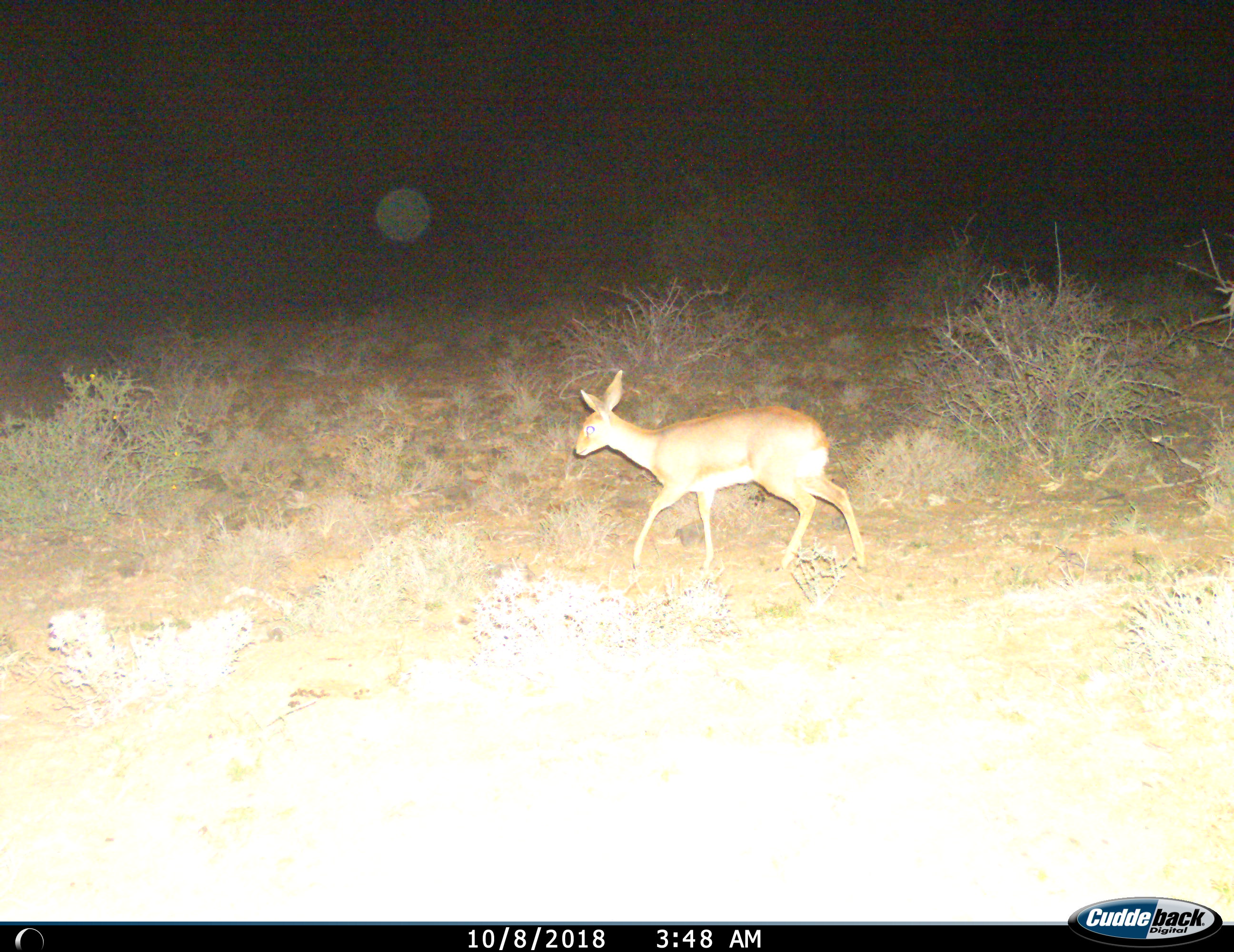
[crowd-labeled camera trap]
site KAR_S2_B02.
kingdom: Animalia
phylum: Chordata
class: Mammalia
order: Artiodactyla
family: Bovidae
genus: Raphicerus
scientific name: Raphicerus campestris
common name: steenbok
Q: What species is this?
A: Steenbok (Raphicerus campestris).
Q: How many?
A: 1.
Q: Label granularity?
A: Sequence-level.